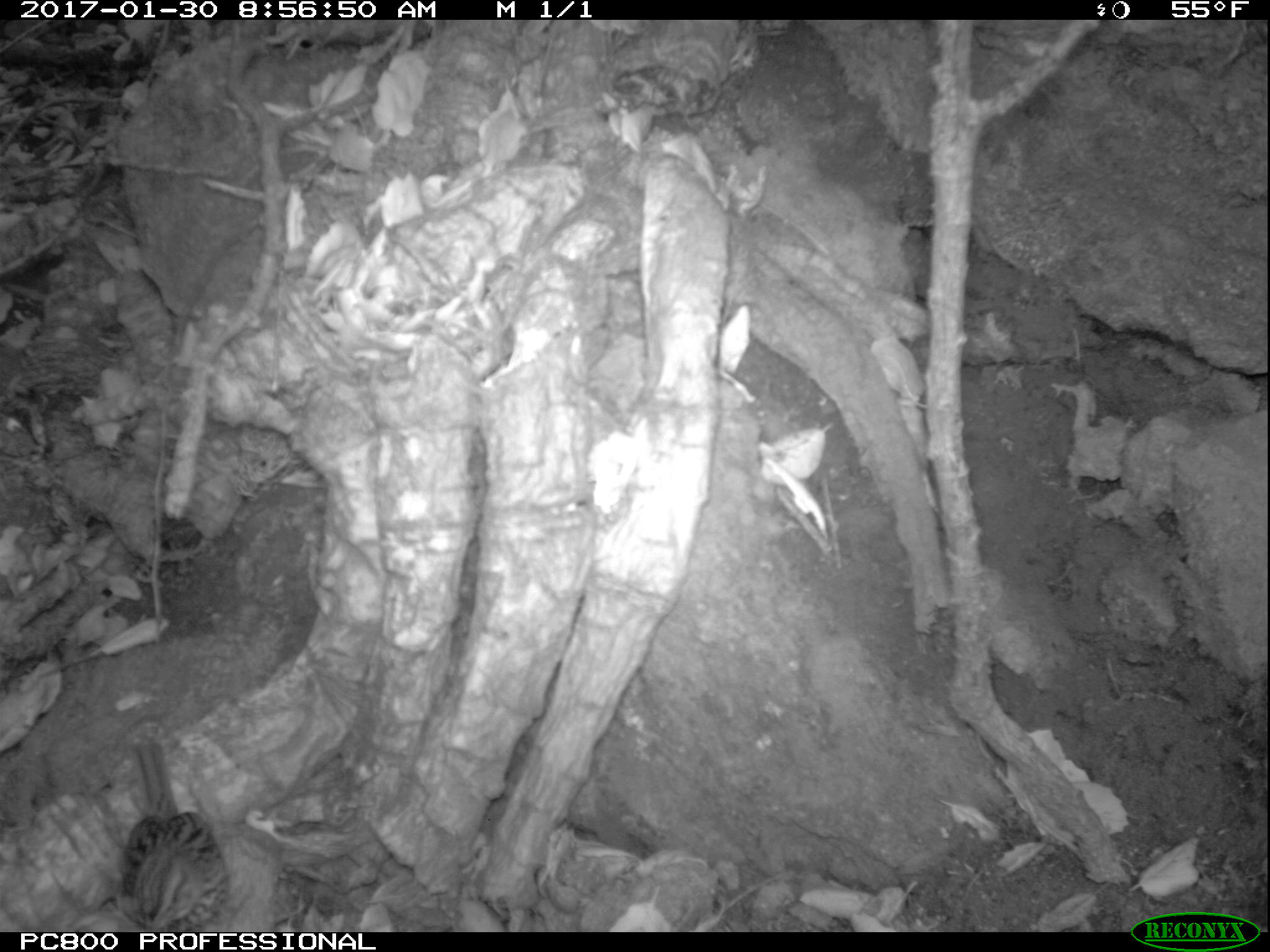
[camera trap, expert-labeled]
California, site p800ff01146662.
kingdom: Animalia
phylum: Chordata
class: Aves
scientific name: Aves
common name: bird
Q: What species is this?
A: Bird (Aves).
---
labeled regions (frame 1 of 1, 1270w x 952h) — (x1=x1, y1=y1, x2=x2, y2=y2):
bird: (x1=108, y1=736, x2=232, y2=929)